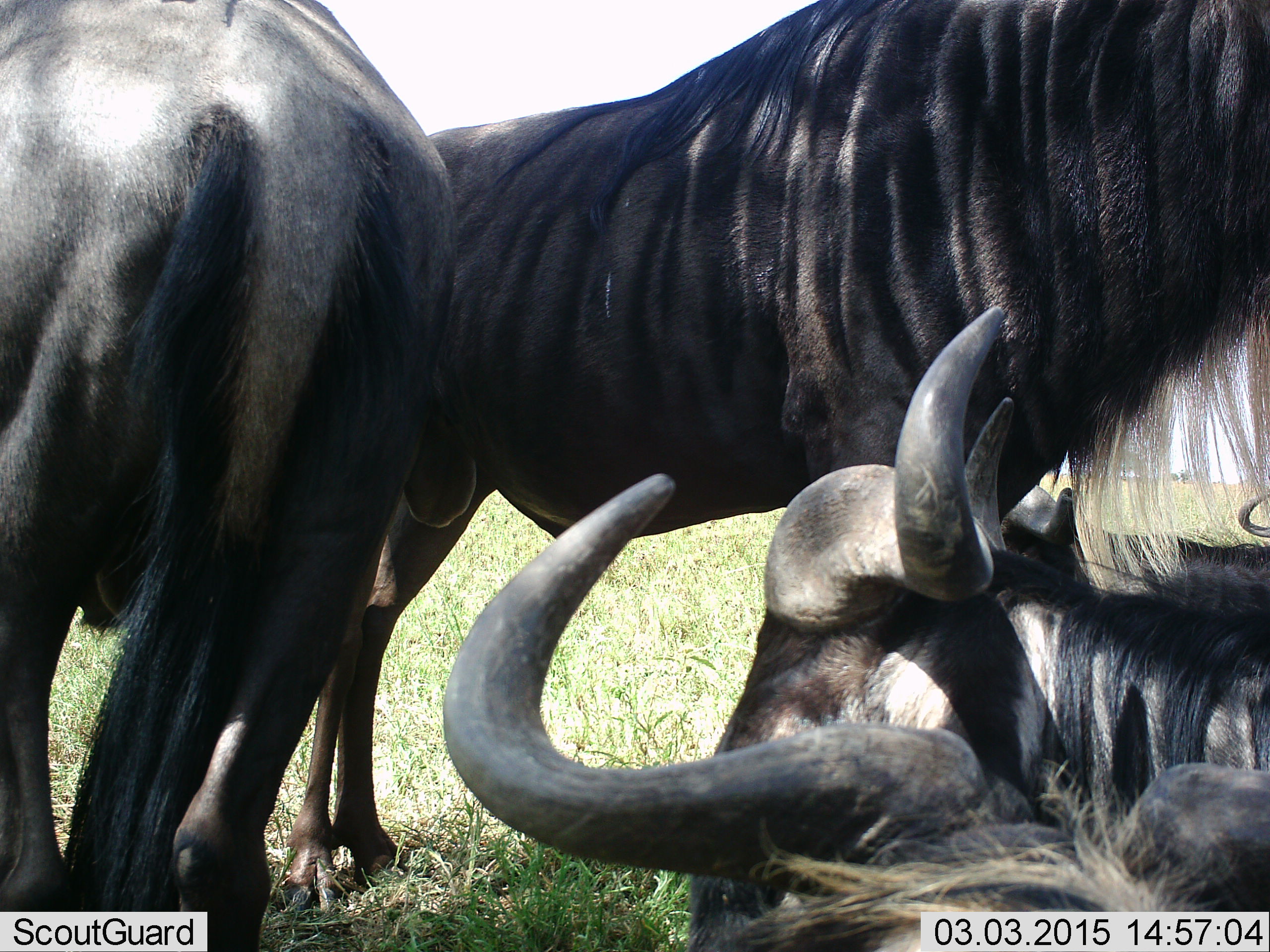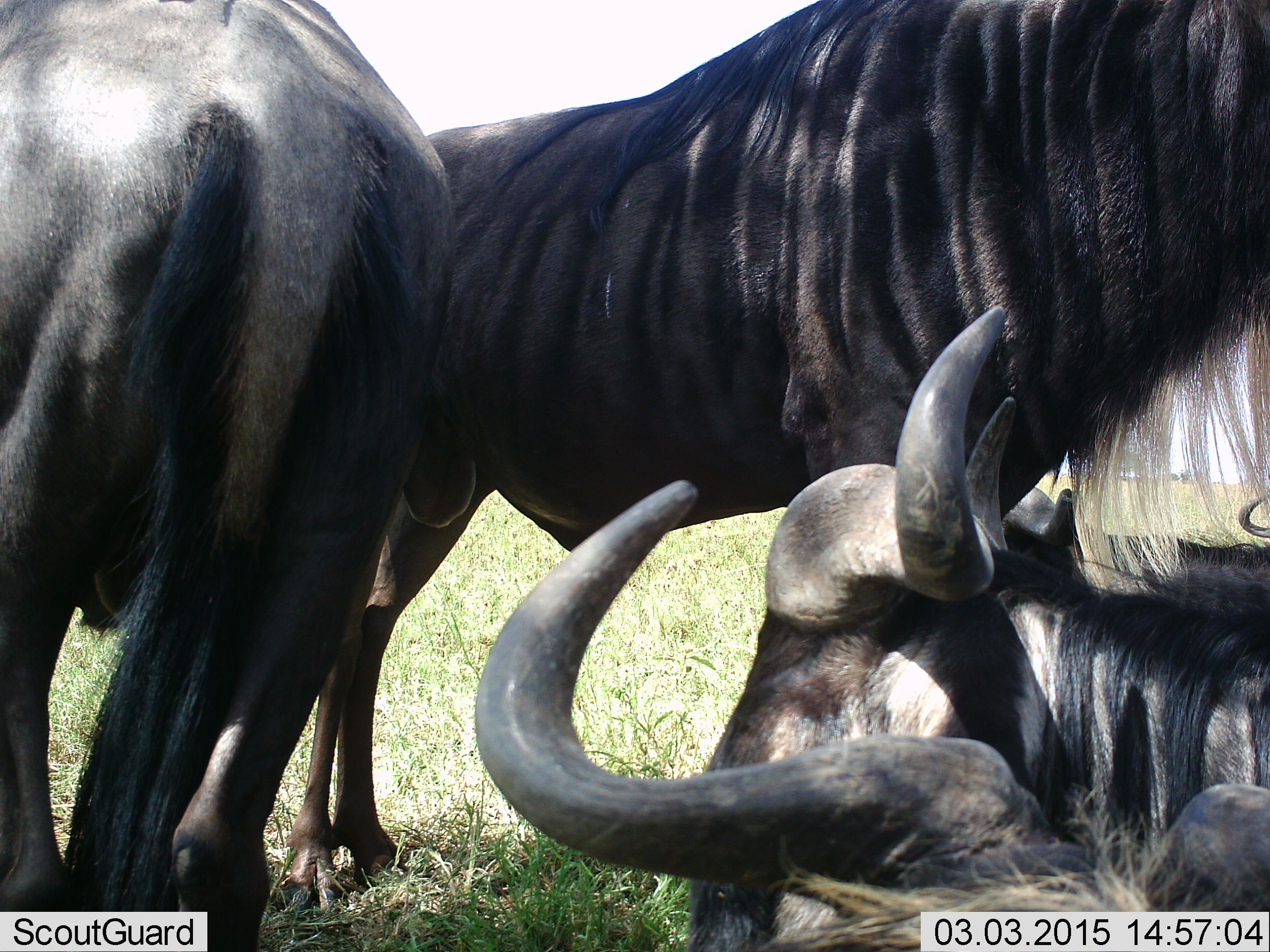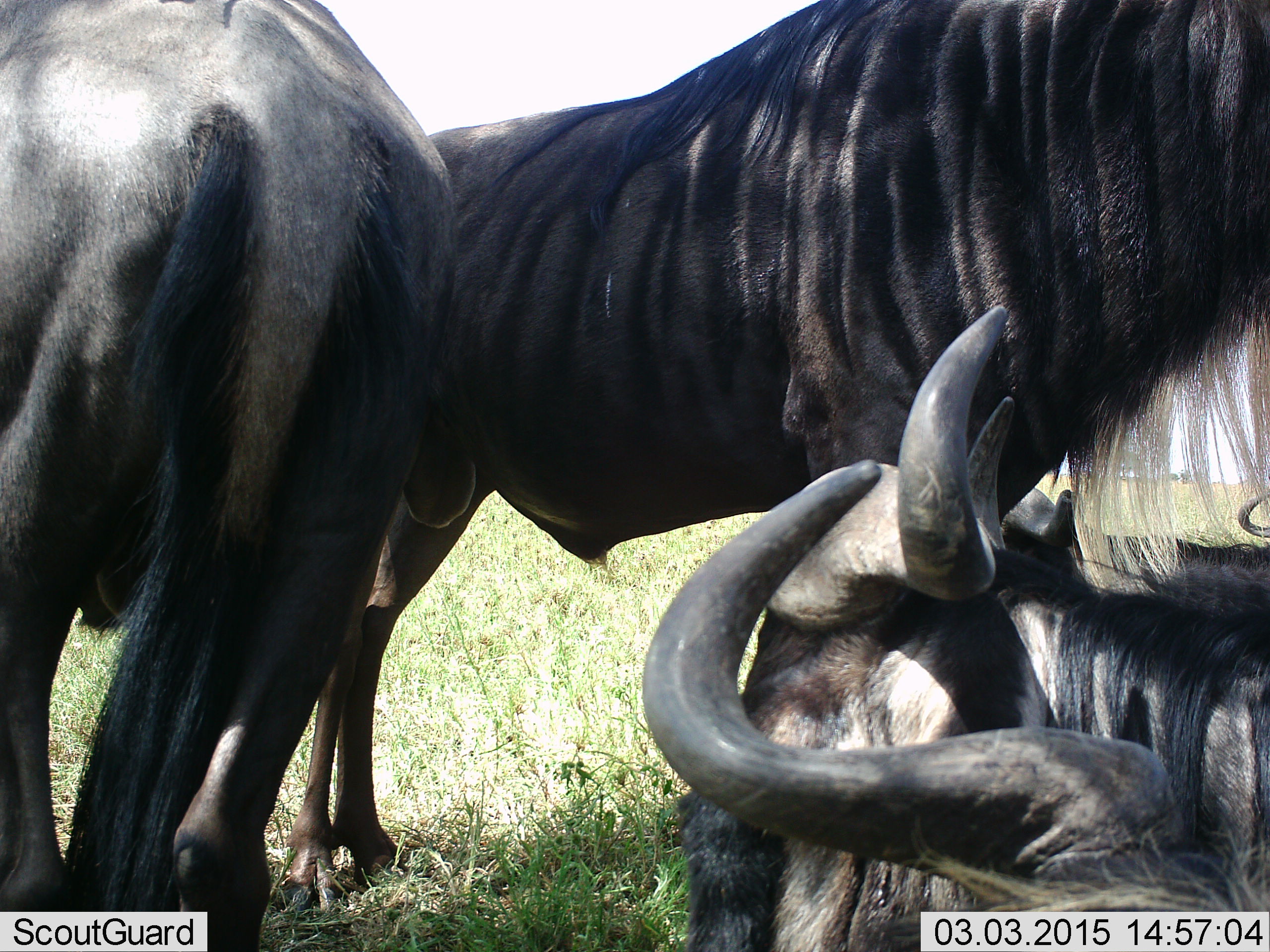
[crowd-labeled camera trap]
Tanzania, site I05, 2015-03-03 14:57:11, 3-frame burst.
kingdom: Animalia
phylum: Chordata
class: Mammalia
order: Artiodactyla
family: Bovidae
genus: Connochaetes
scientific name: Connochaetes taurinus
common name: blue wildebeest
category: wildebeest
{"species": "wildebeest (blue wildebeest) (Connochaetes taurinus)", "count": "5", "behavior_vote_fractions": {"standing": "90%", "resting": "90%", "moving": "0%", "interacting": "0%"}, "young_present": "0%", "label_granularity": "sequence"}